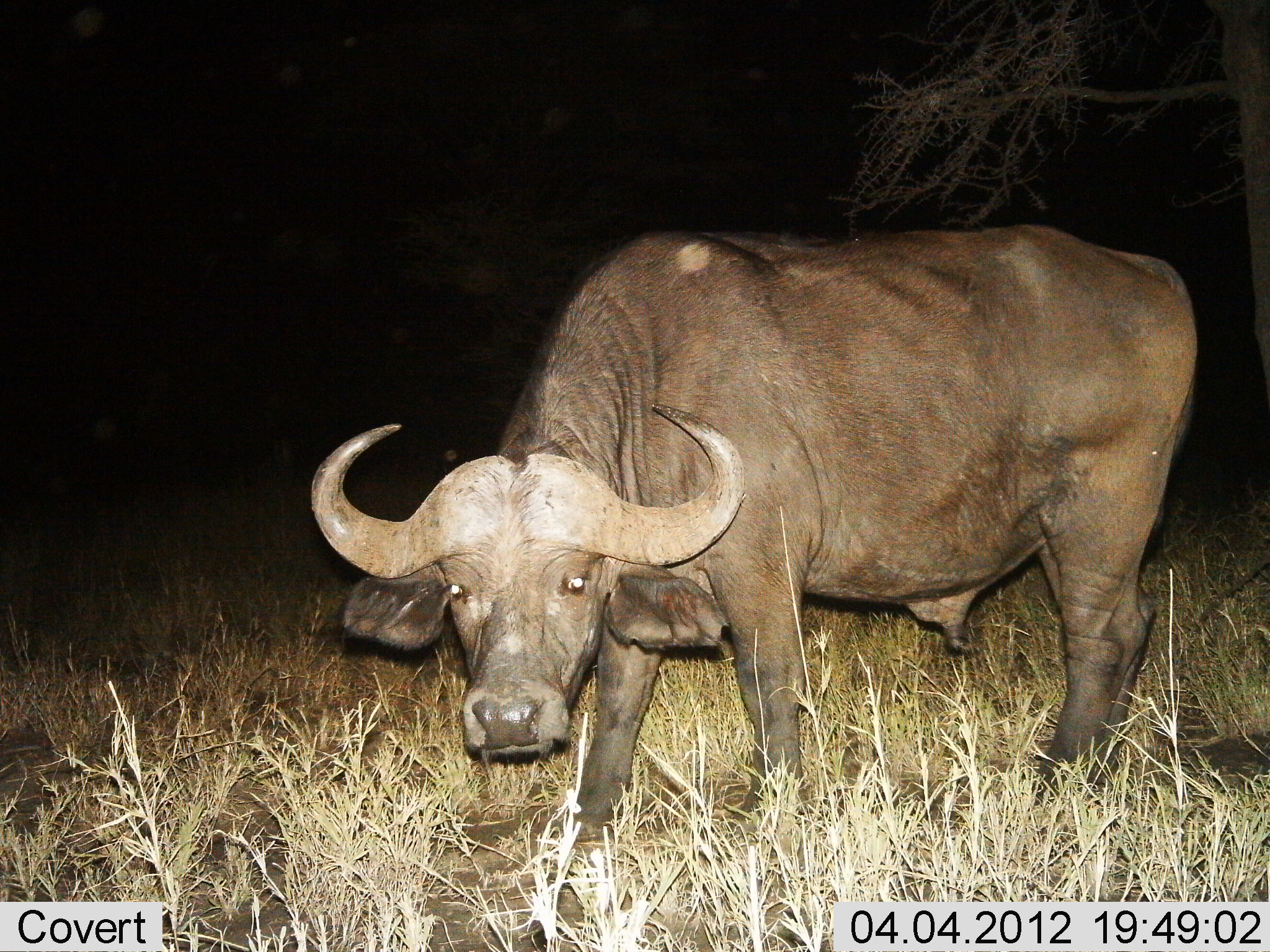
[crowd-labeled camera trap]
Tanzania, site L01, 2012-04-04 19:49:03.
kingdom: Animalia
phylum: Chordata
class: Mammalia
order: Artiodactyla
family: Bovidae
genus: Syncerus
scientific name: Syncerus caffer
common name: cape buffalo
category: buffalo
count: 1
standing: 84%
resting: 0%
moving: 16%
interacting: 0%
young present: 0%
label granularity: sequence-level